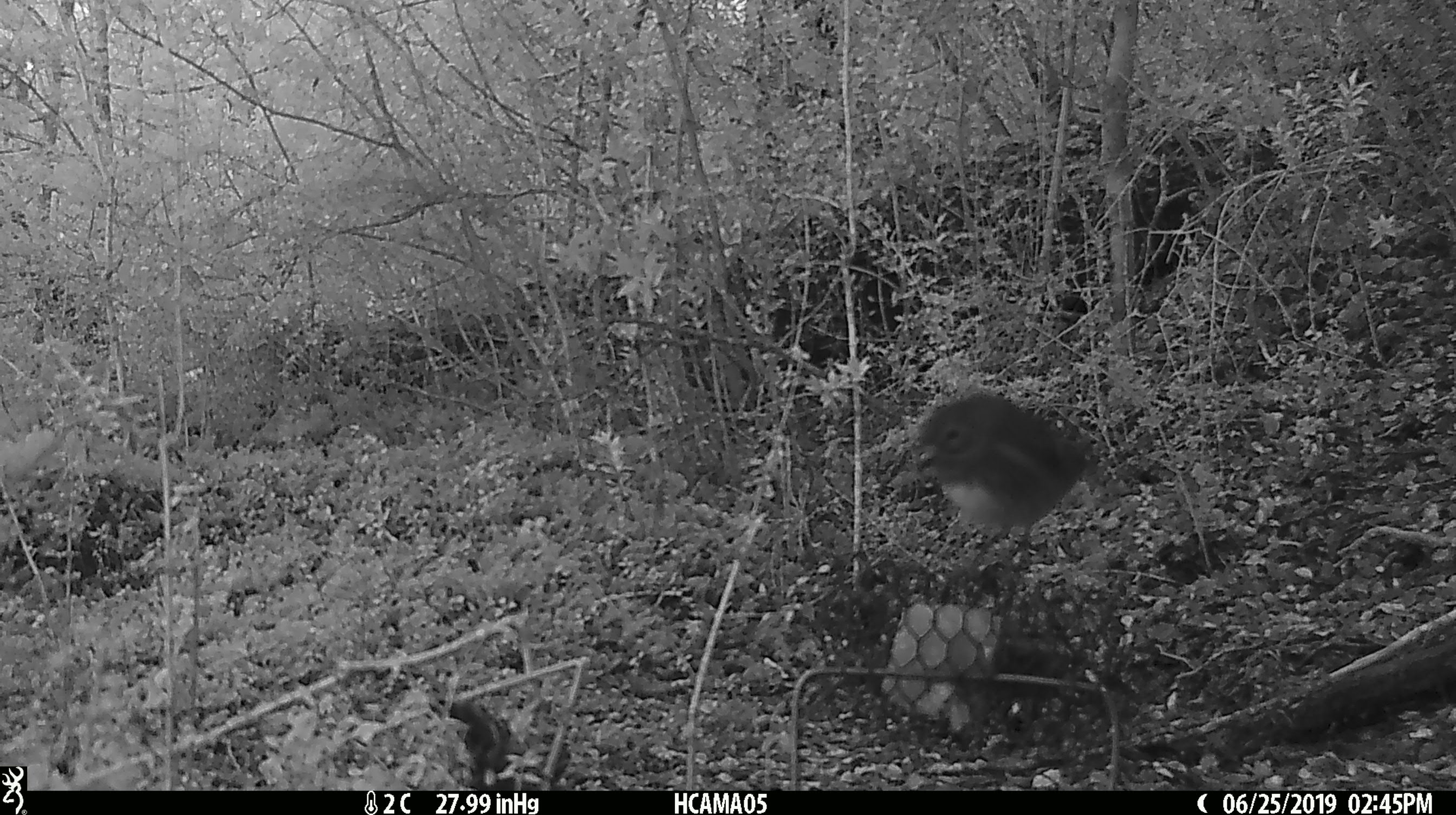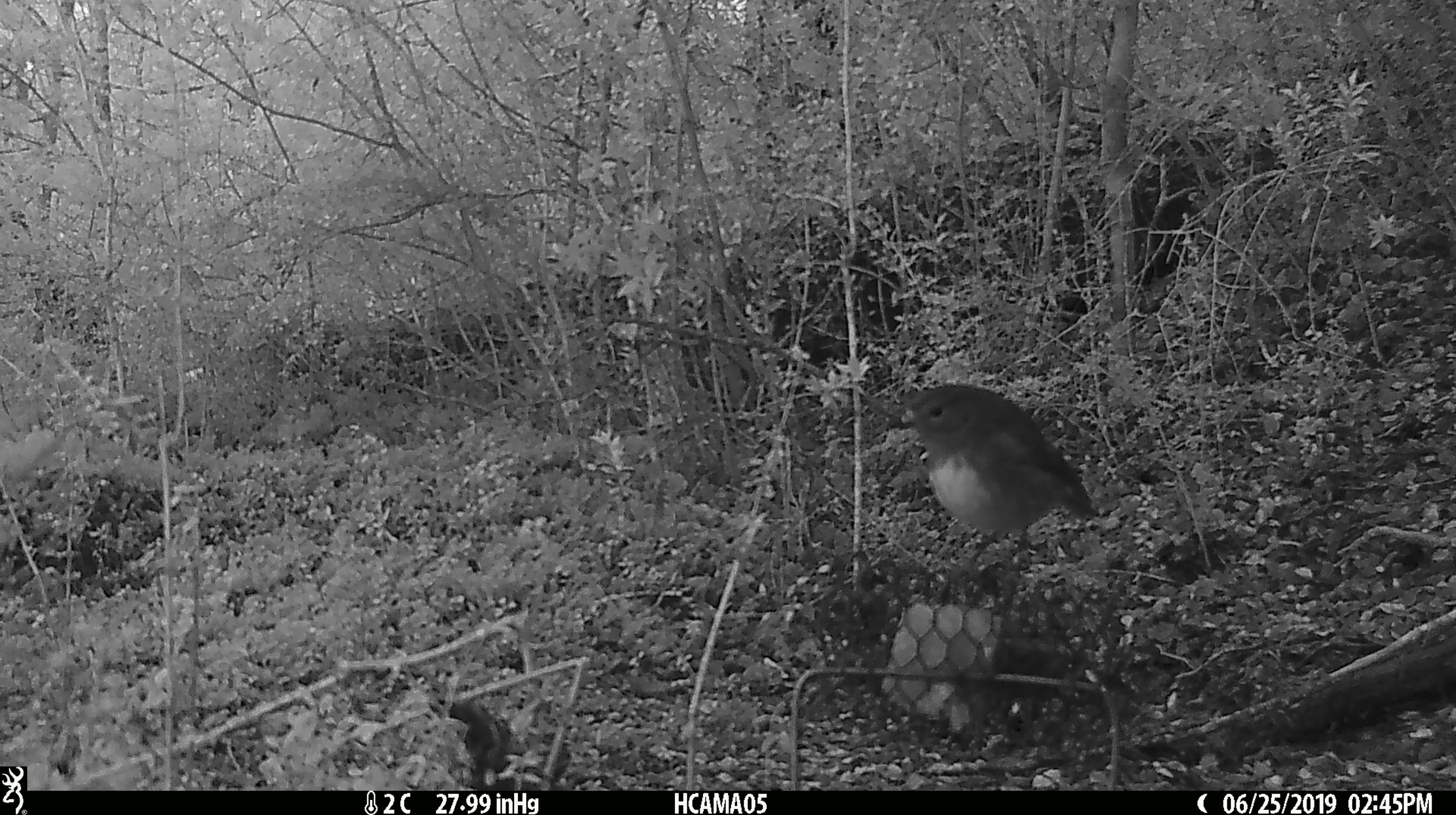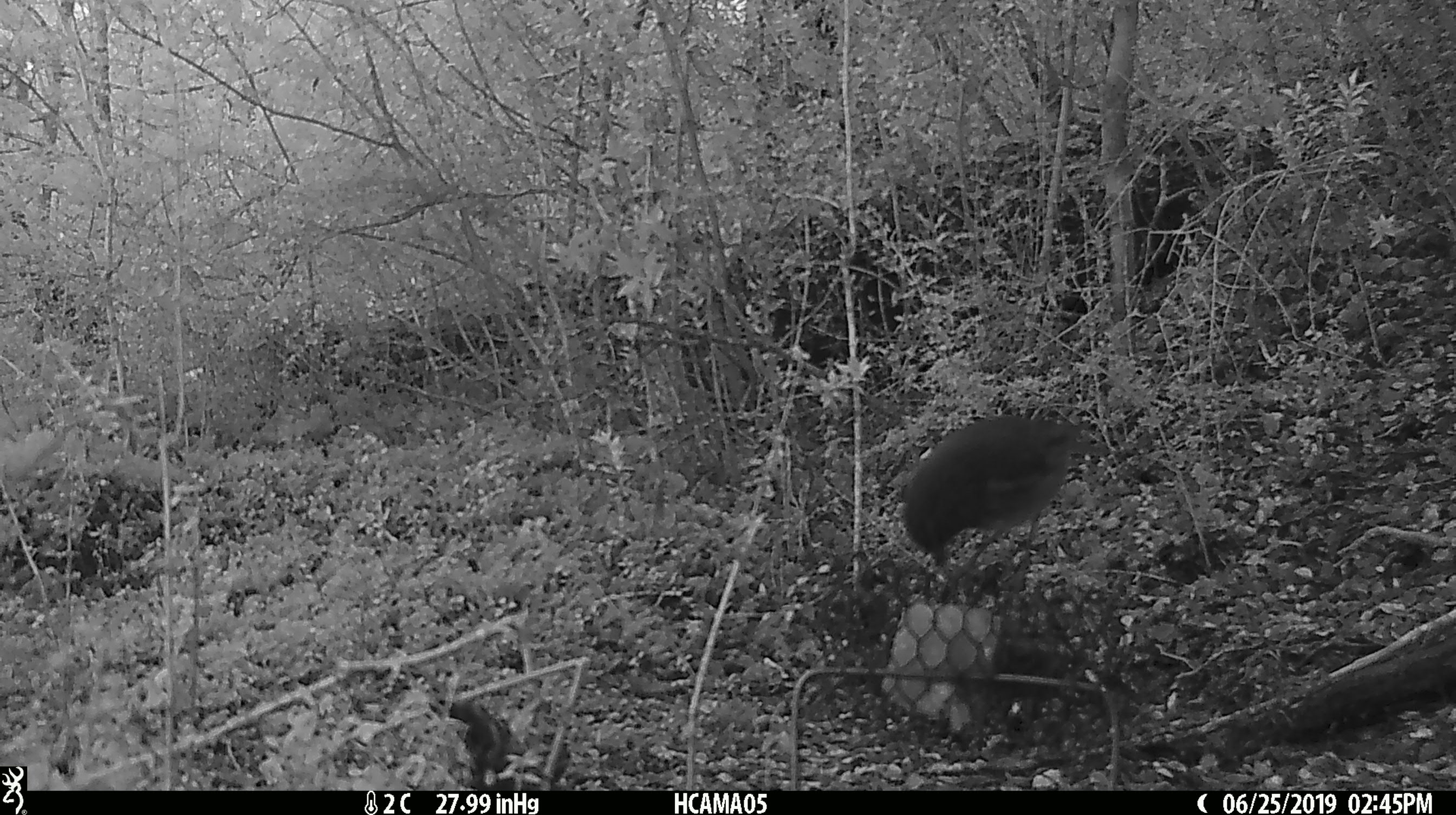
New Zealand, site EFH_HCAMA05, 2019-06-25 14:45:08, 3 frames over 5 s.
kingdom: Animalia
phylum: Chordata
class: Aves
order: Passeriformes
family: Petroicidae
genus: Petroica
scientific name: Petroica australis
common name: new zealand robin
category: robin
Robin (new zealand robin) (Petroica australis).